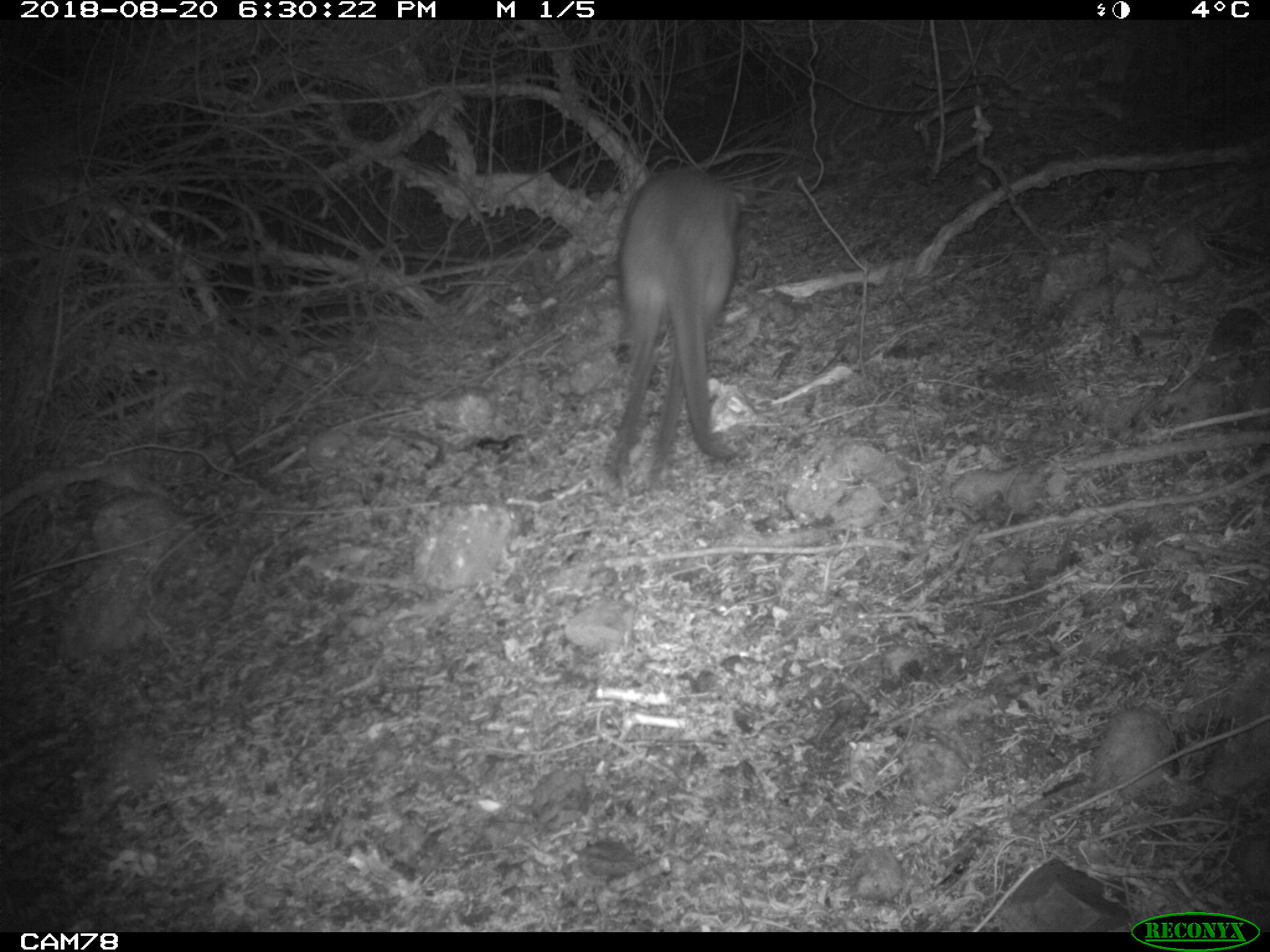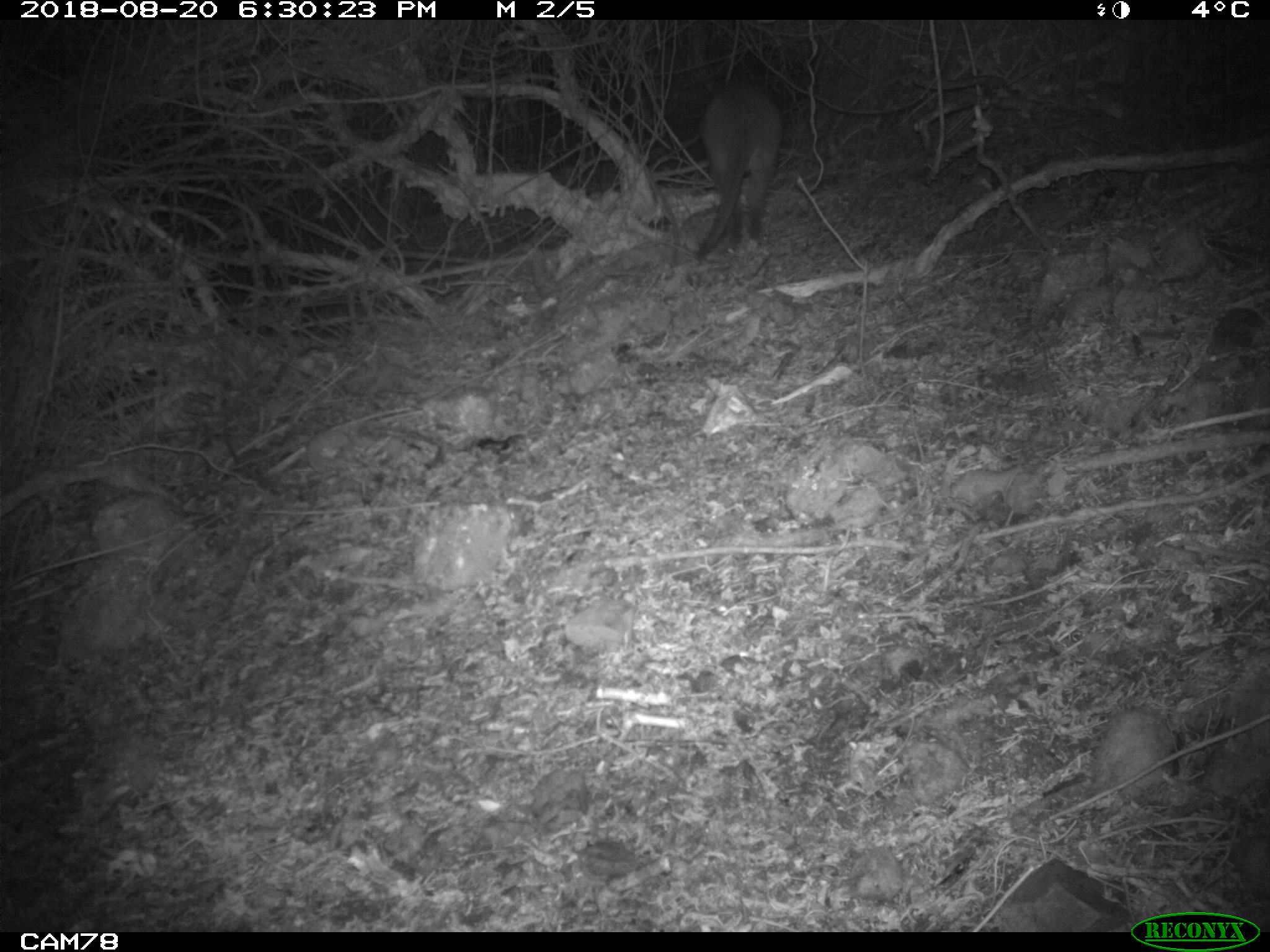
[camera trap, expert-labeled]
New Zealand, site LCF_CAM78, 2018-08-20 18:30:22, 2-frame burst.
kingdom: Animalia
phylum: Chordata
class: Mammalia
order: Diprotodontia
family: Macropodidae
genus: Notamacropus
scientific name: Notamacropus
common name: wallaby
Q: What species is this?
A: Wallaby (Notamacropus).